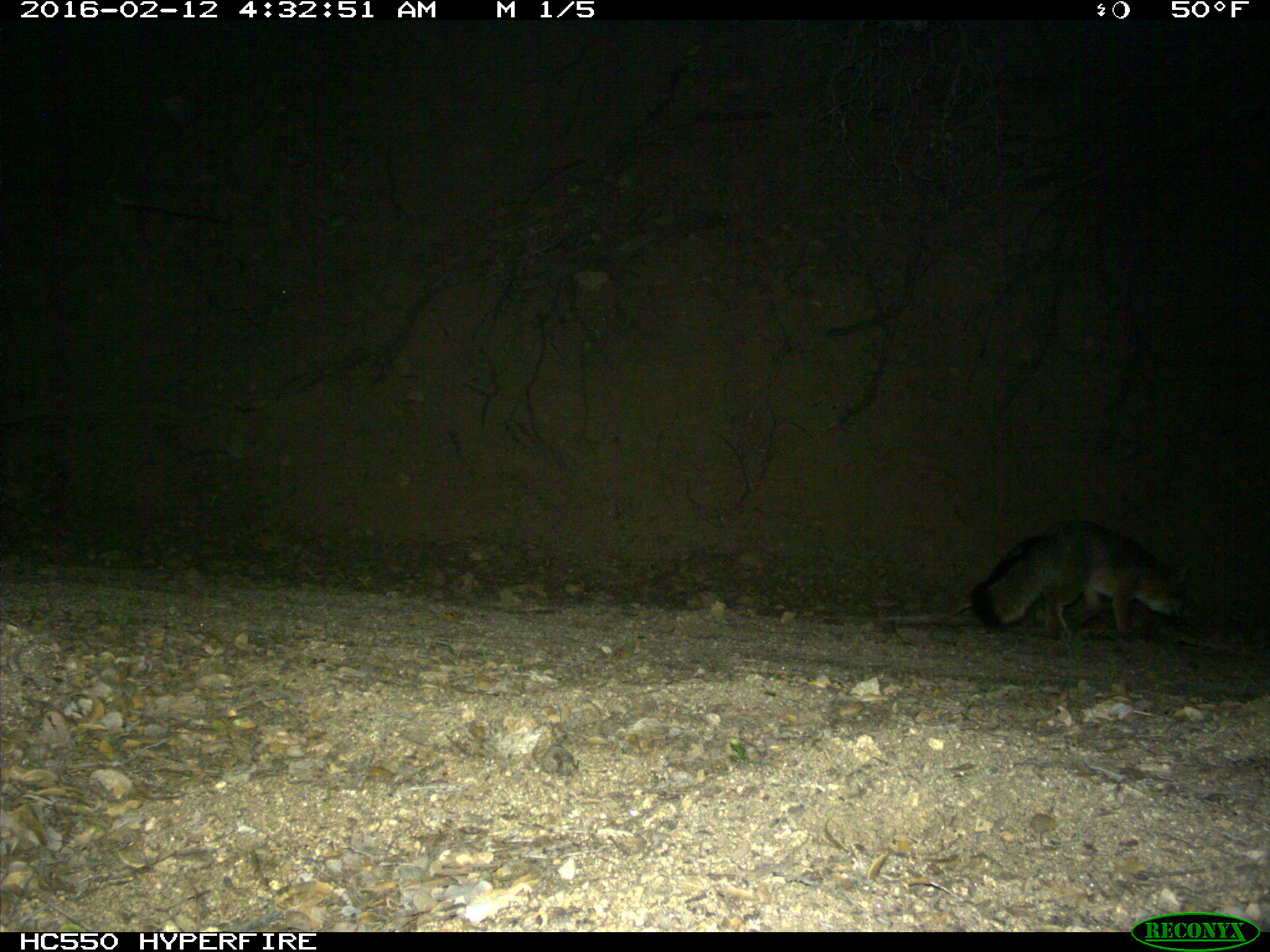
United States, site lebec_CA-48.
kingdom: Animalia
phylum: Chordata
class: Mammalia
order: Carnivora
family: Canidae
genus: Urocyon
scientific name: Urocyon cinereoargenteus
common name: gray fox